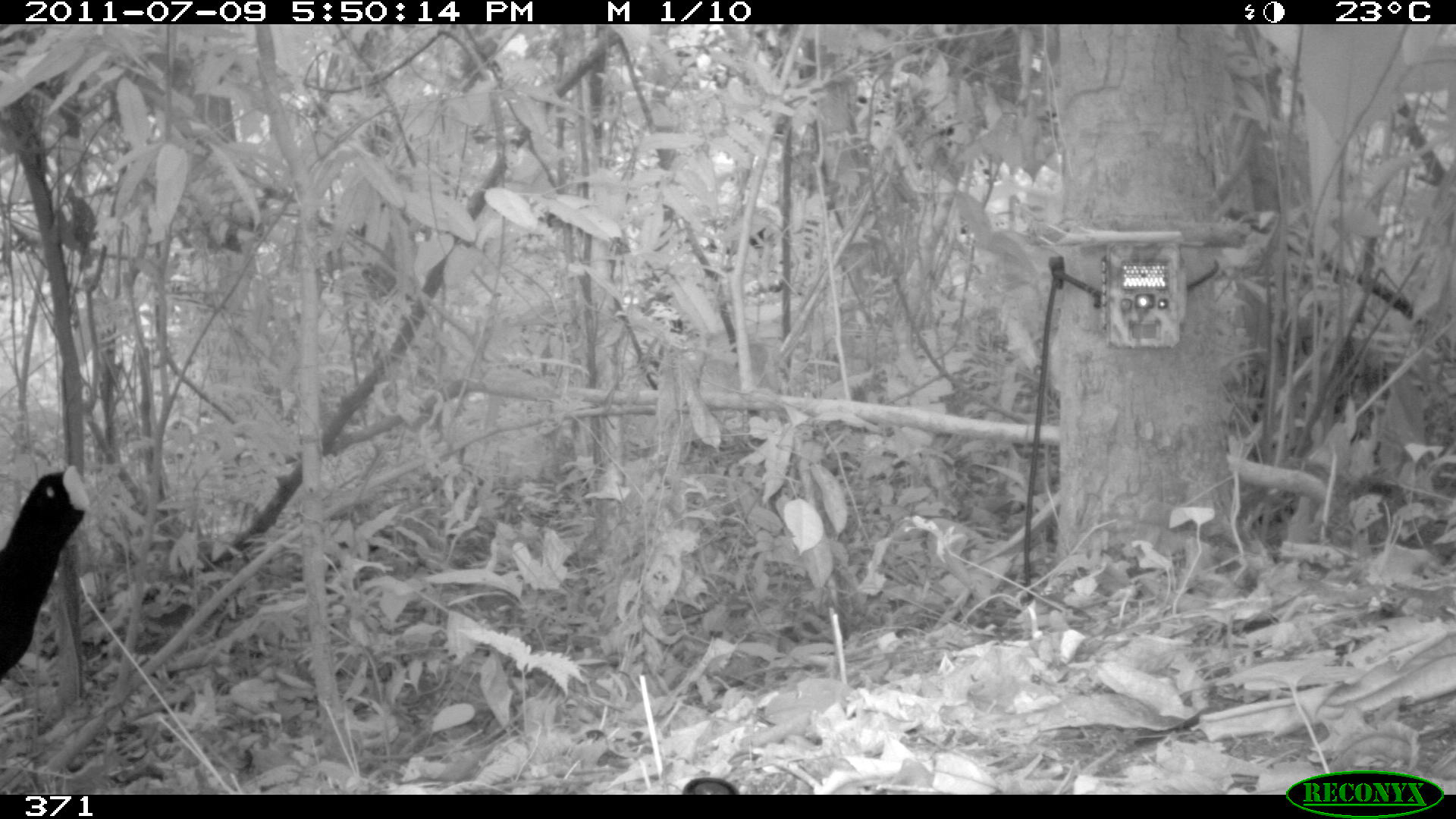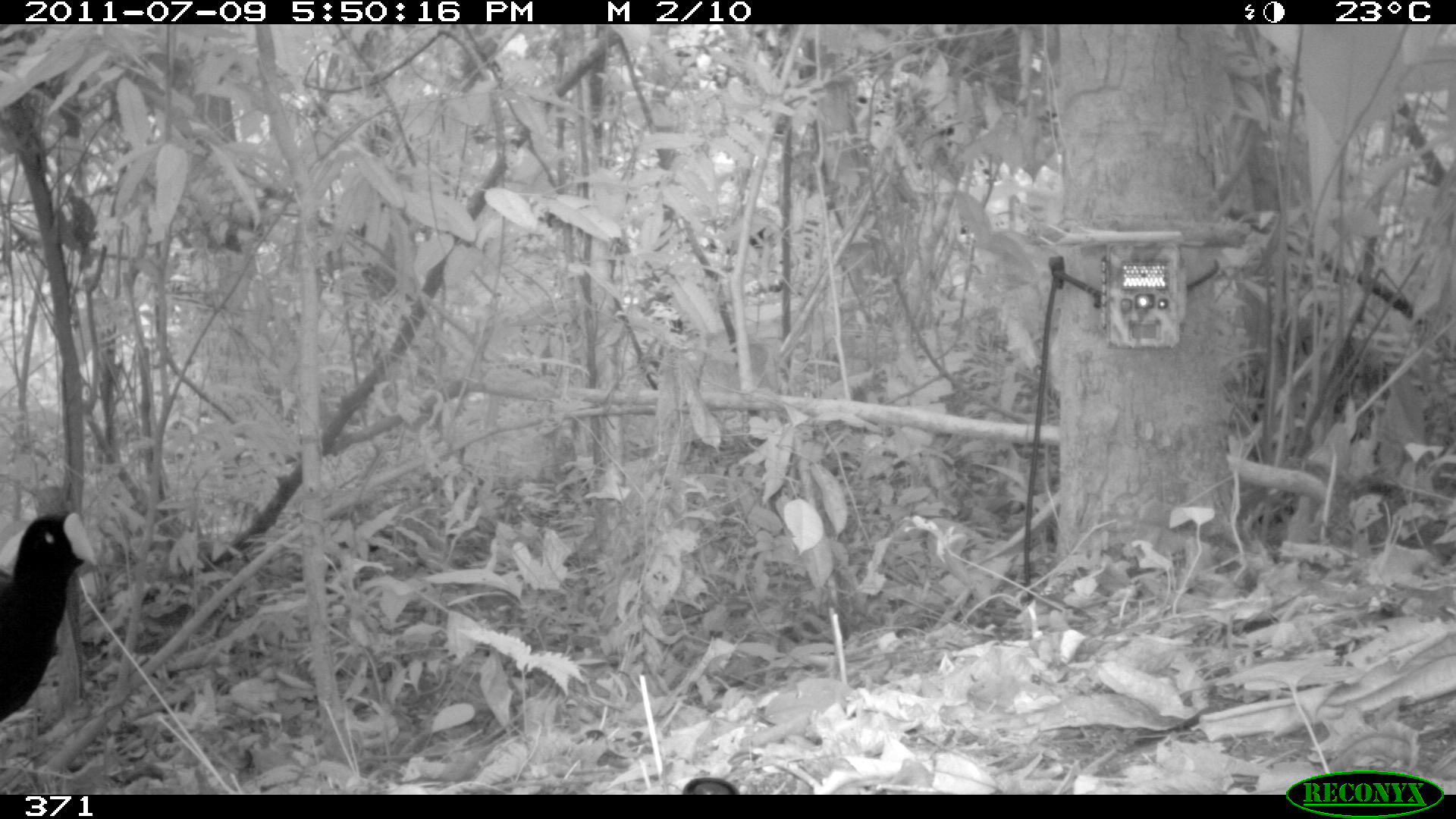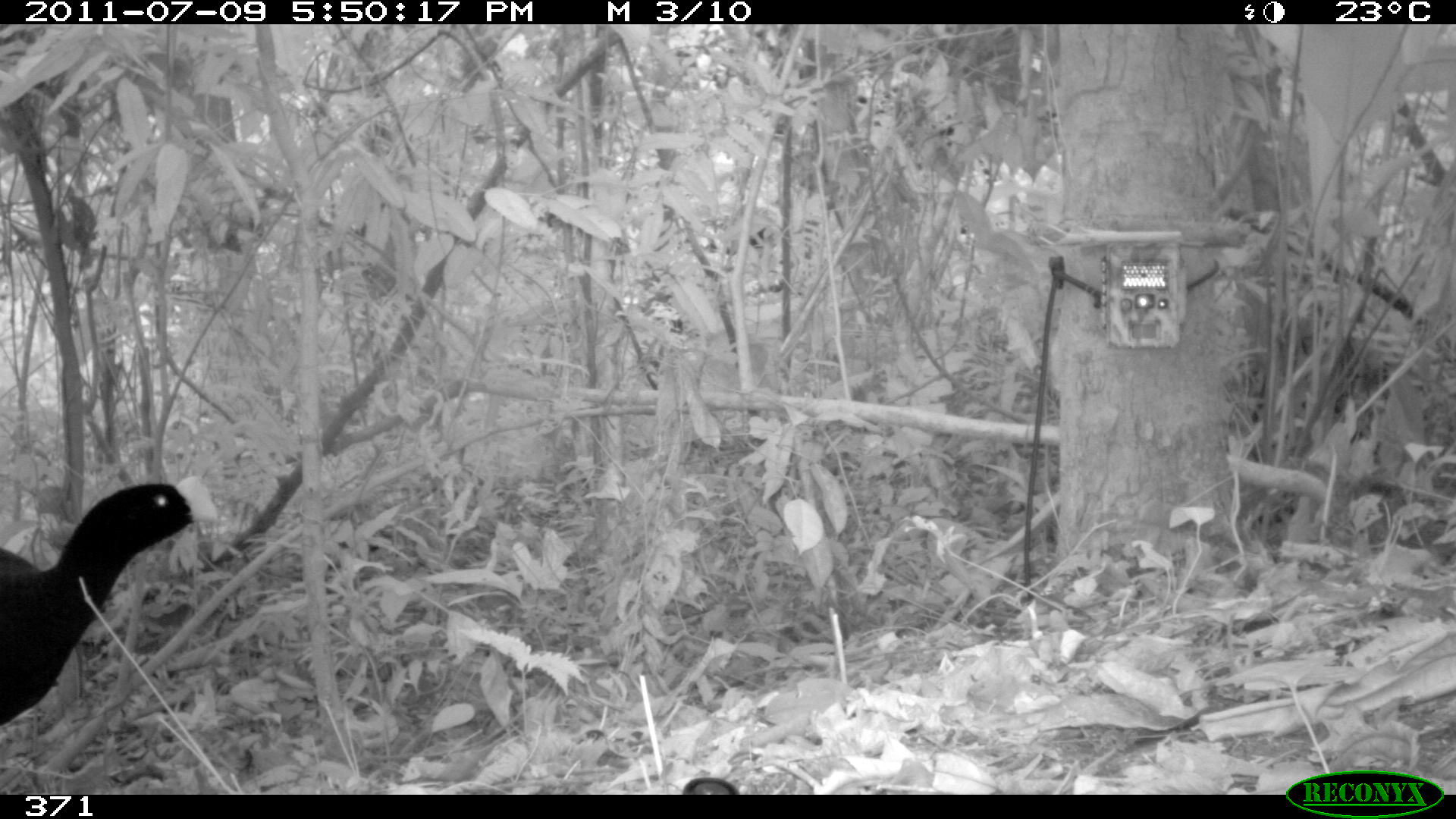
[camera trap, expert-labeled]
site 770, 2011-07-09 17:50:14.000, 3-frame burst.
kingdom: Animalia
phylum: Chordata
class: Aves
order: Galliformes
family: Cracidae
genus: Mitu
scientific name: Mitu tuberosum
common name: razor-billed curassow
Mitu tuberosum (razor-billed curassow).